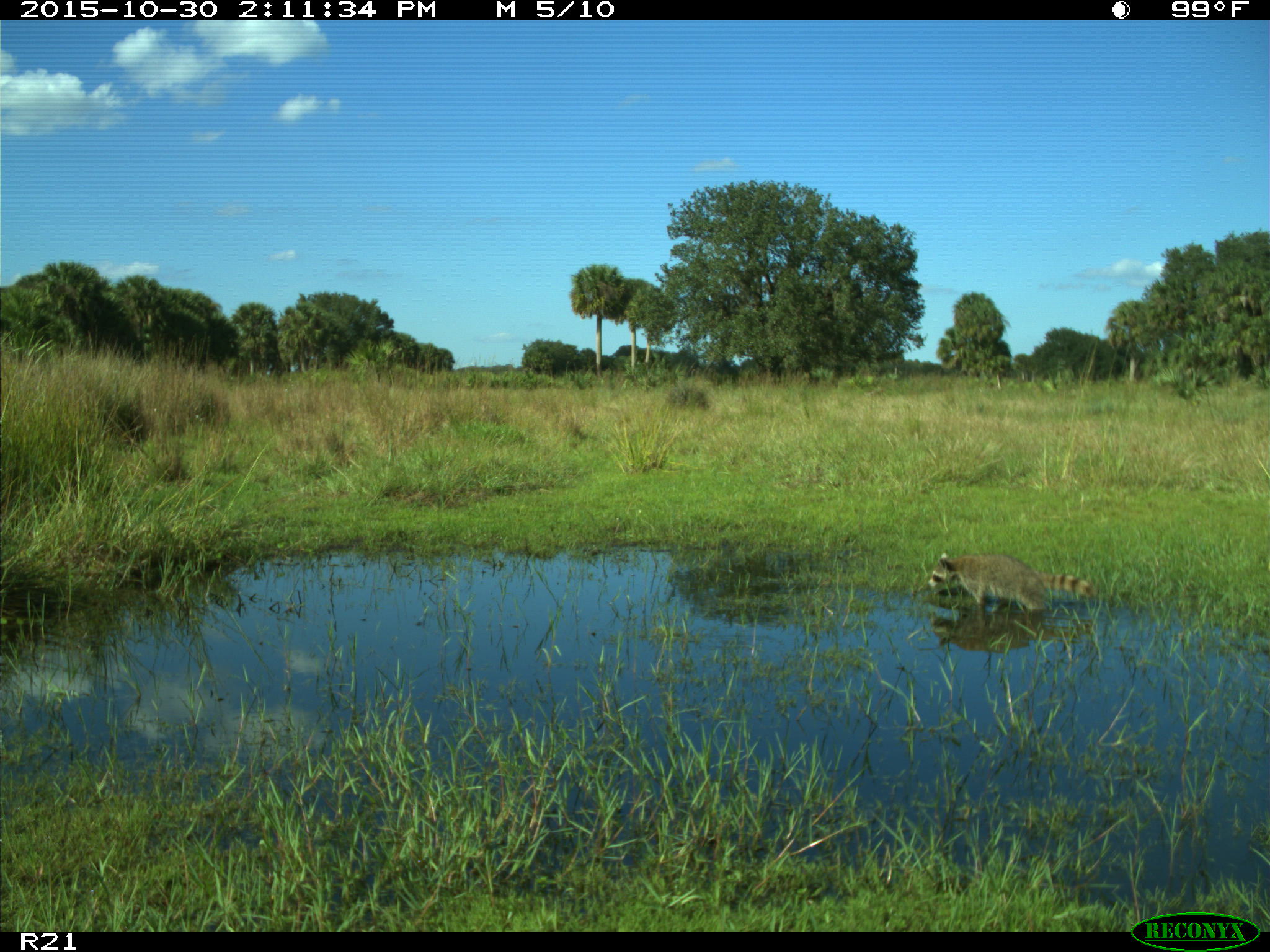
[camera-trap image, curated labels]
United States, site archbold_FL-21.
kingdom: Animalia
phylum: Chordata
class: Mammalia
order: Carnivora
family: Procyonidae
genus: Procyon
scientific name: Procyon lotor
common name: common raccoon